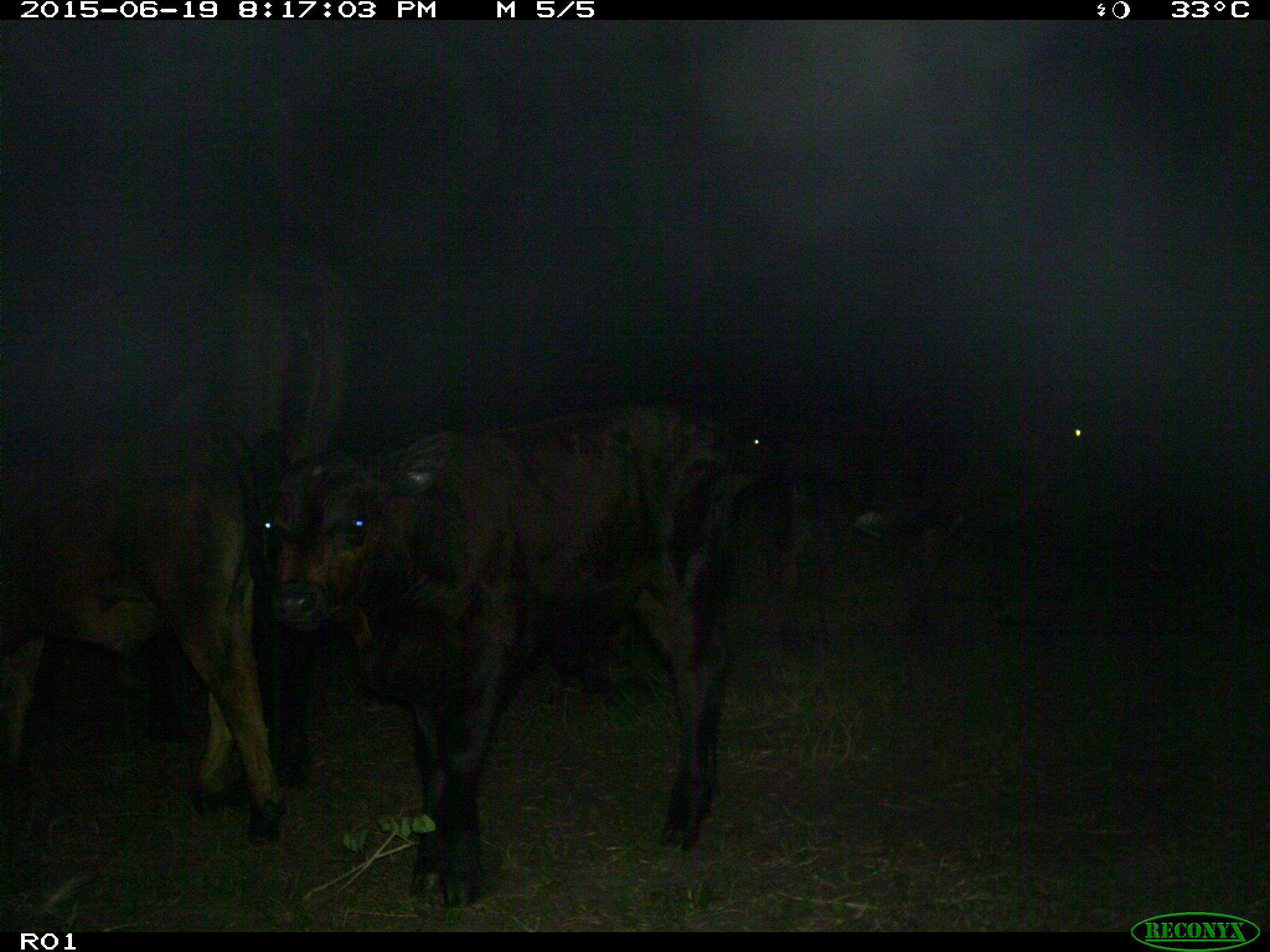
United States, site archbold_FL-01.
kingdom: Animalia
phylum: Chordata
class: Mammalia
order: Artiodactyla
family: Bovidae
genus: Bos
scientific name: Bos taurus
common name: domestic cow